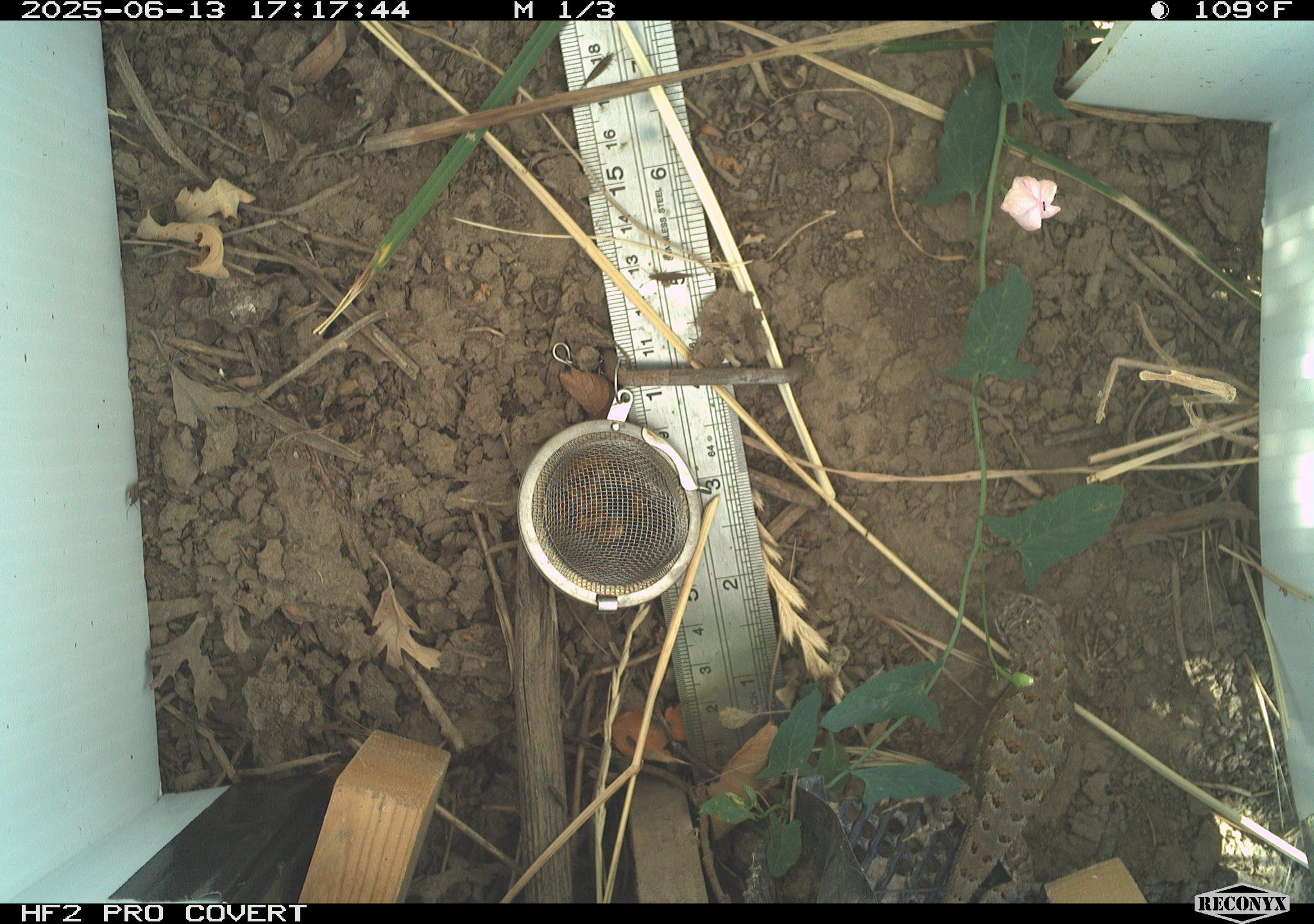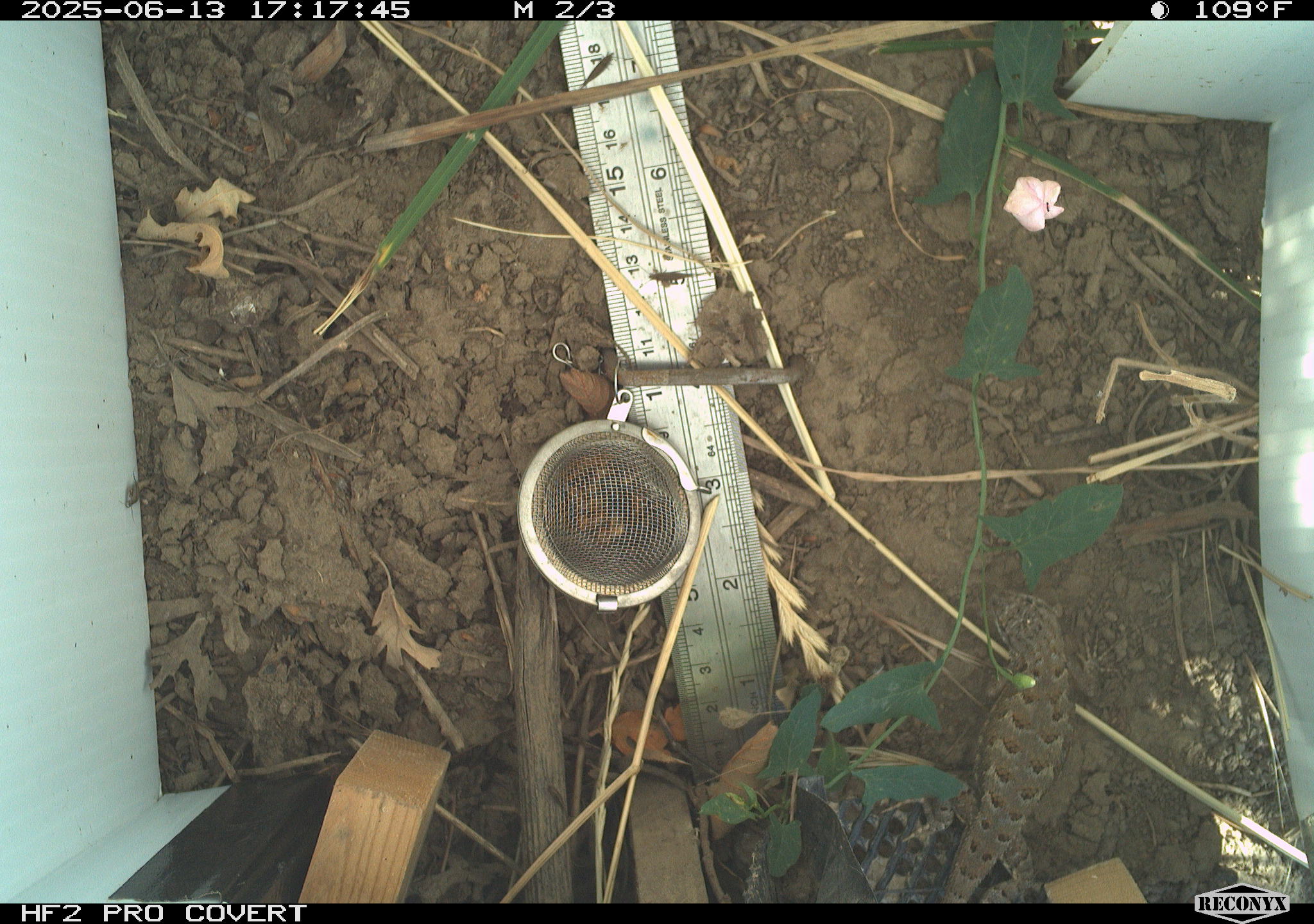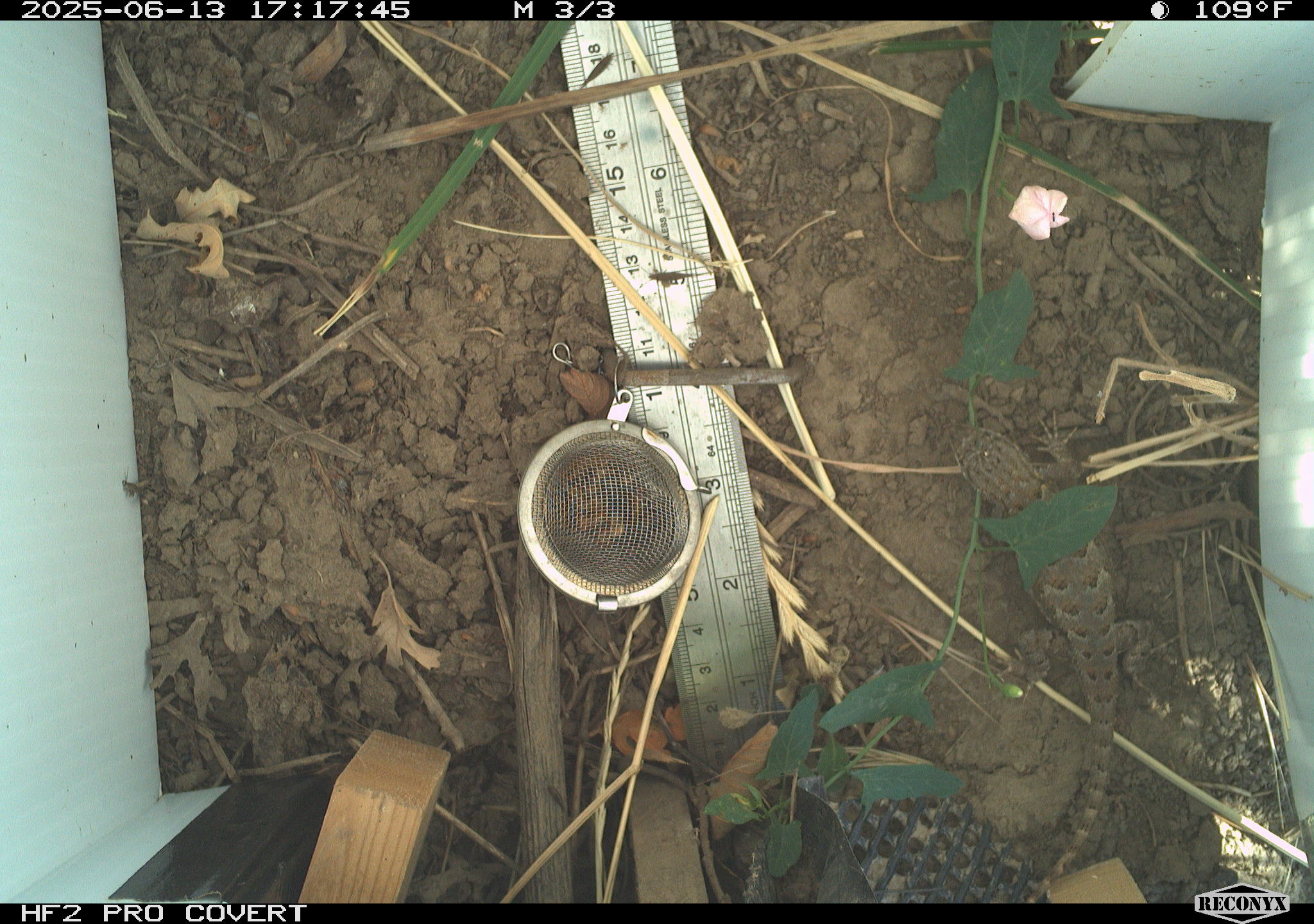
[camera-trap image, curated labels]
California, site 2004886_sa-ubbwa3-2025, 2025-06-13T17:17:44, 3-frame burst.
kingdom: Animalia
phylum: Chordata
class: Reptilia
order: Squamata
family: Phrynosomatidae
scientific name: Phrynosomatidae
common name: north american spiny lizards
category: sceloporus/uta species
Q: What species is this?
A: Sceloporus/uta species (north american spiny lizards) (Phrynosomatidae).